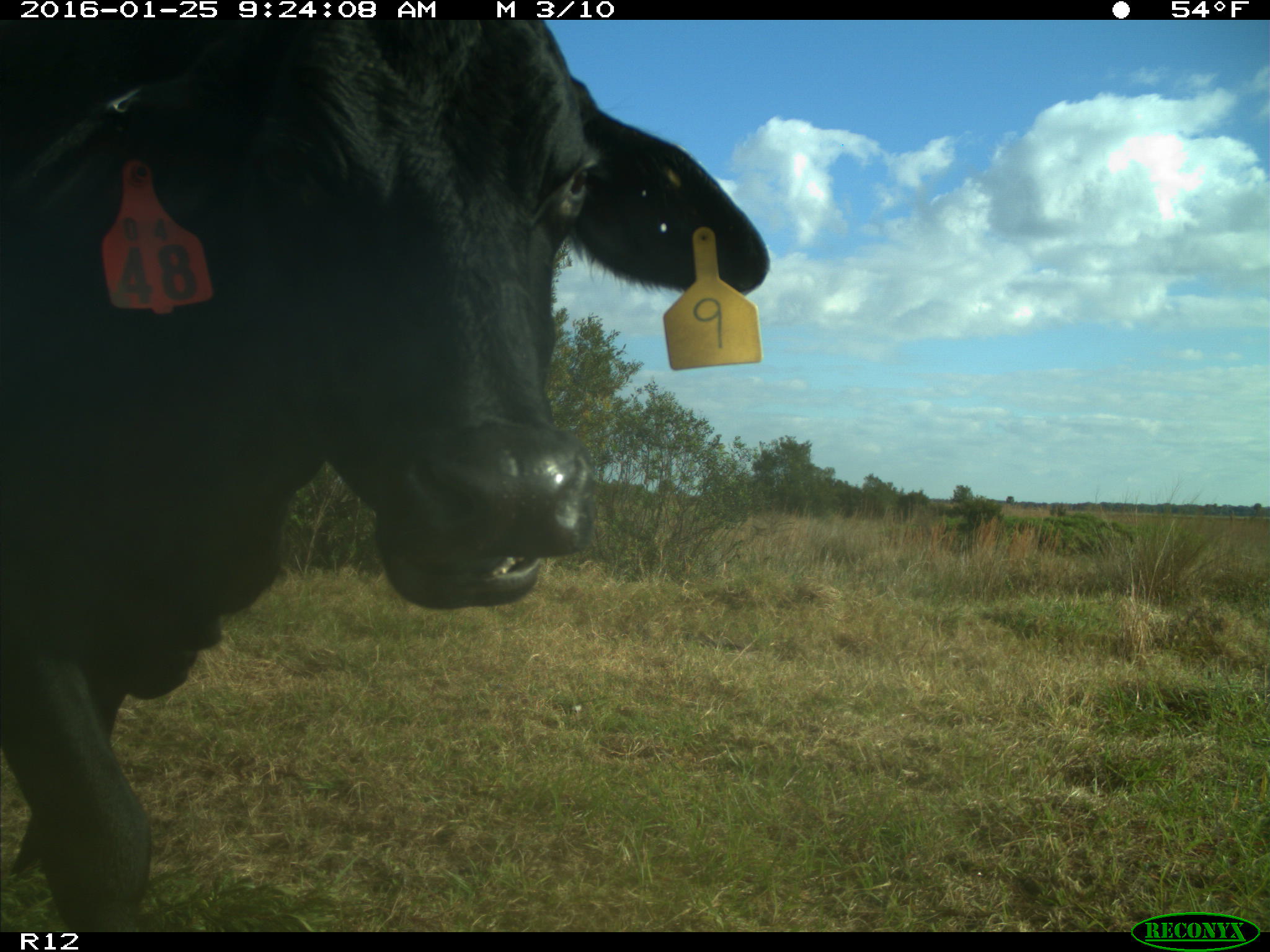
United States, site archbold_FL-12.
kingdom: Animalia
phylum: Chordata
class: Mammalia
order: Artiodactyla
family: Bovidae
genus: Bos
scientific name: Bos taurus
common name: domestic cow